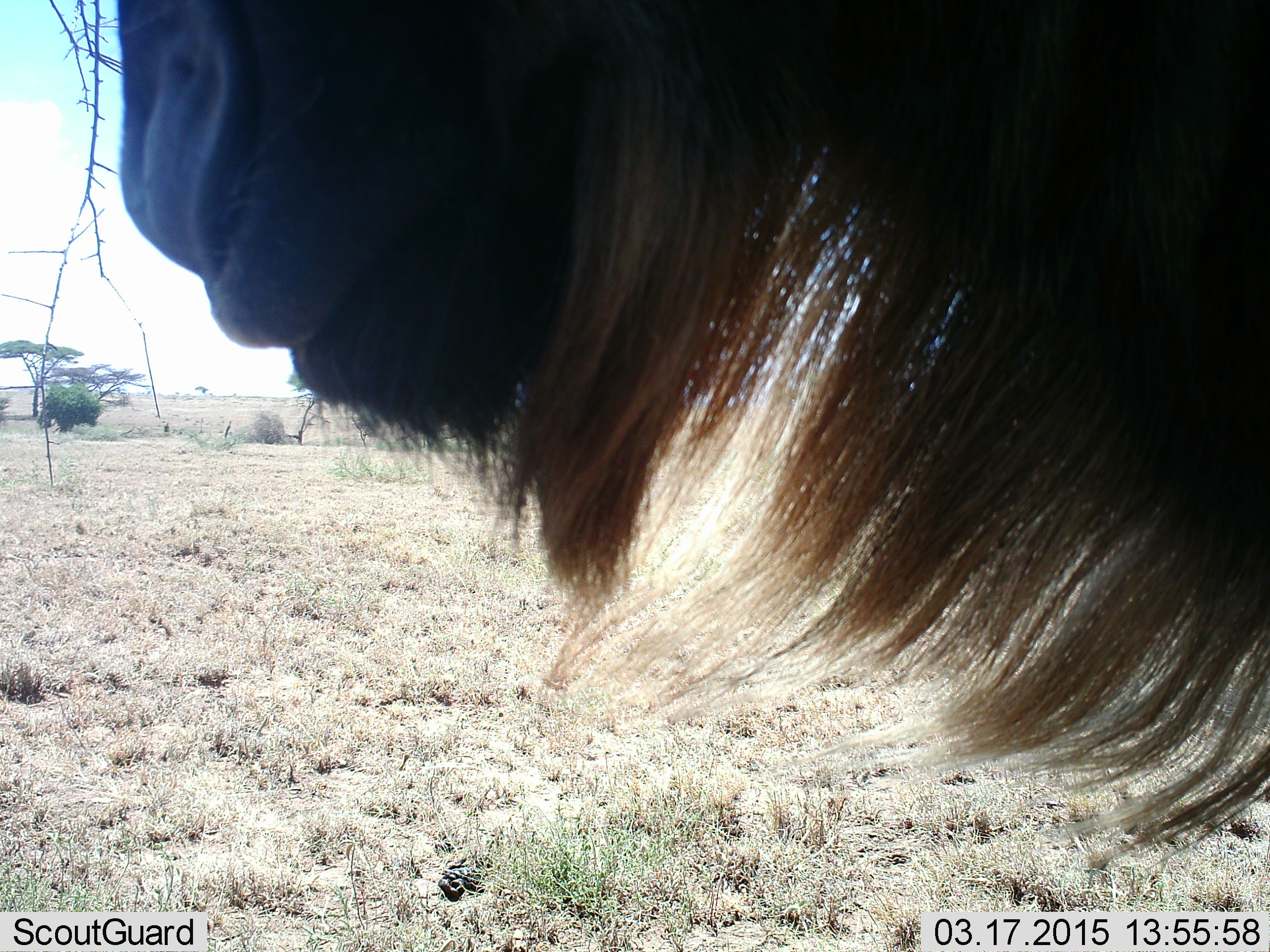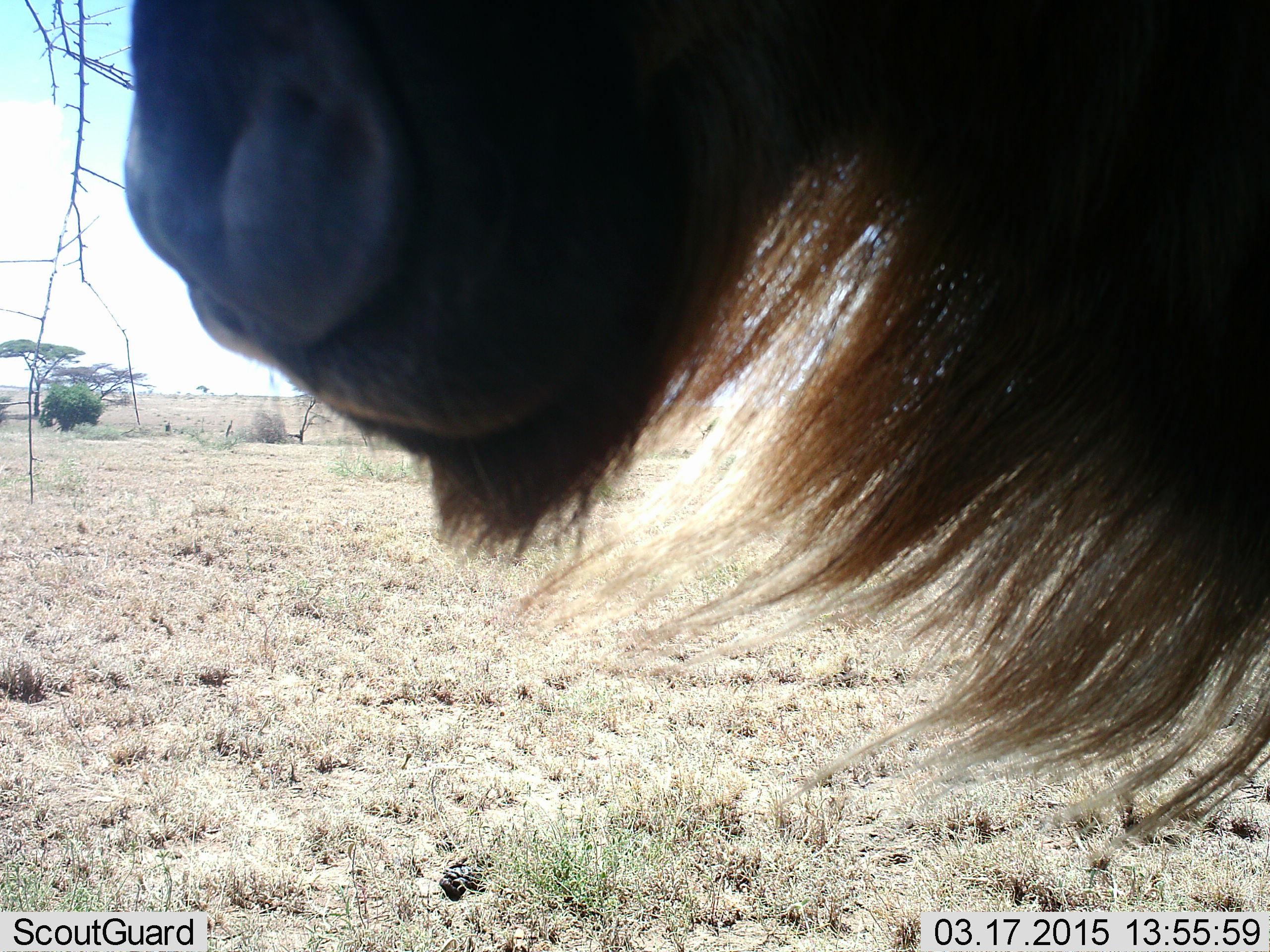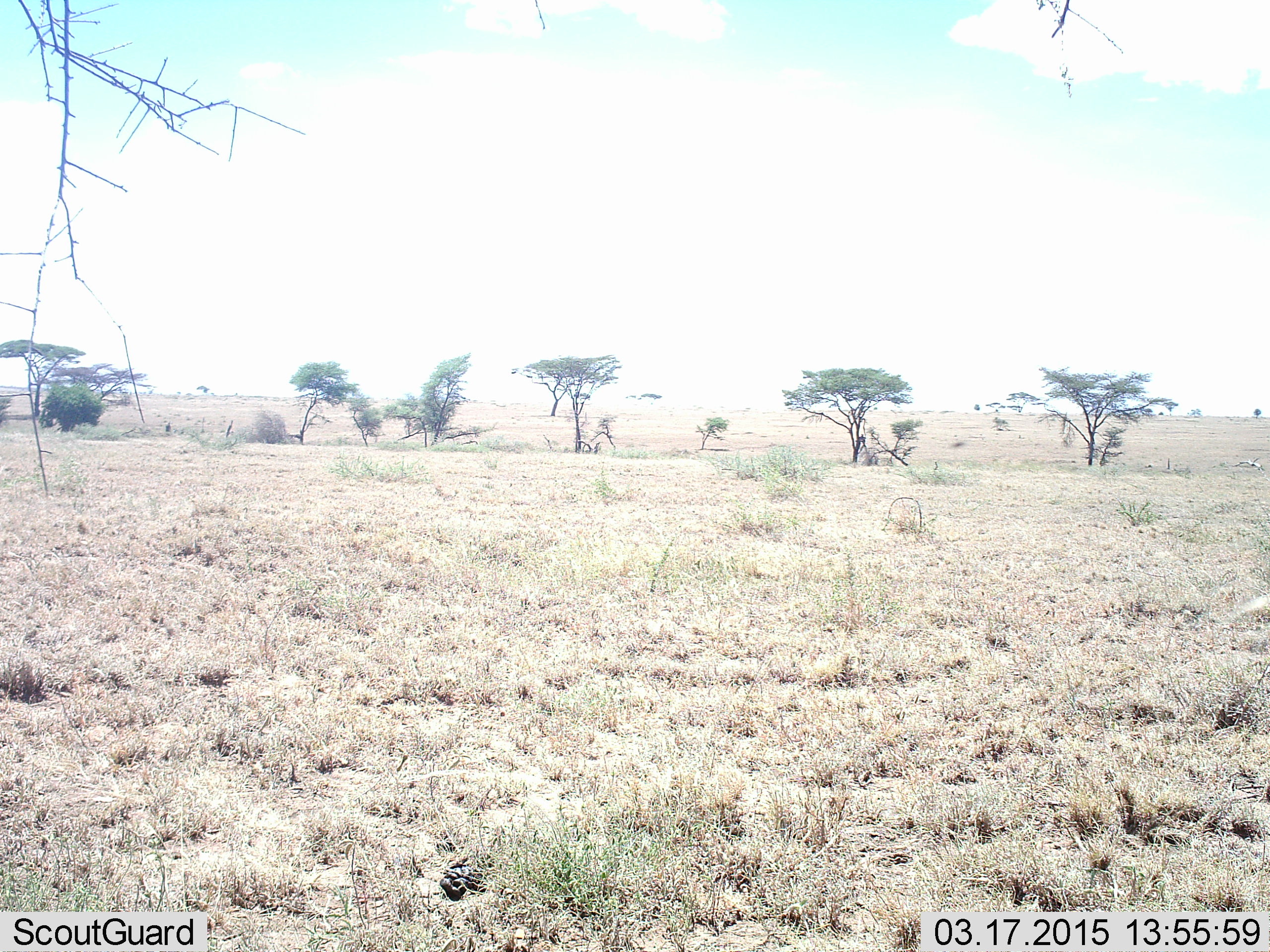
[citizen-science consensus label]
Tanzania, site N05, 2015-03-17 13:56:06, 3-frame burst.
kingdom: Animalia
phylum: Chordata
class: Mammalia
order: Artiodactyla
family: Bovidae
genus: Connochaetes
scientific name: Connochaetes taurinus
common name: blue wildebeest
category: wildebeest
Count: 1.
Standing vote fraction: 50%.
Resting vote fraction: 0%.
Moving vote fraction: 40%.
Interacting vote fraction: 10%.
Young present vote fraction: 0%.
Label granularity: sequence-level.